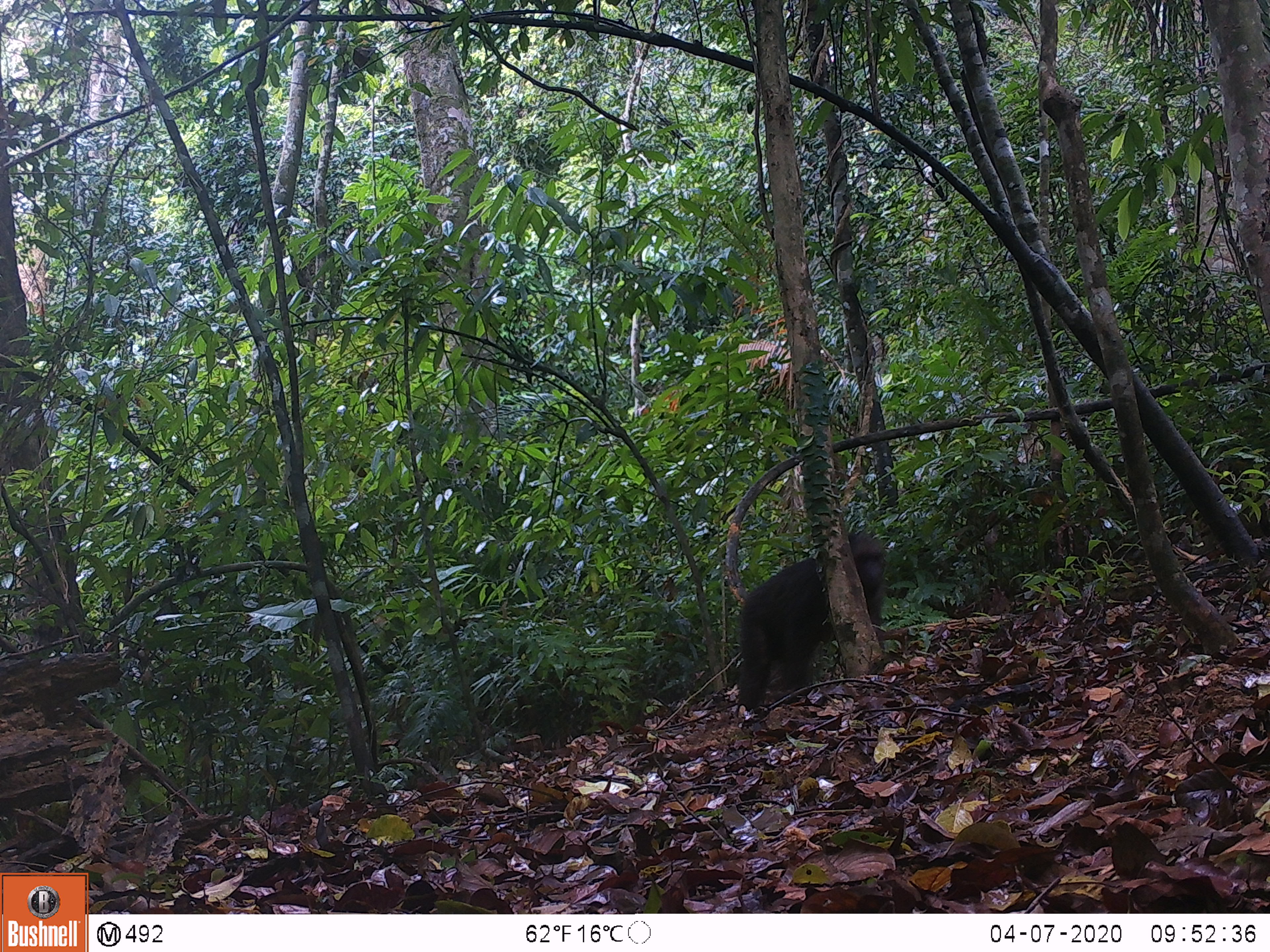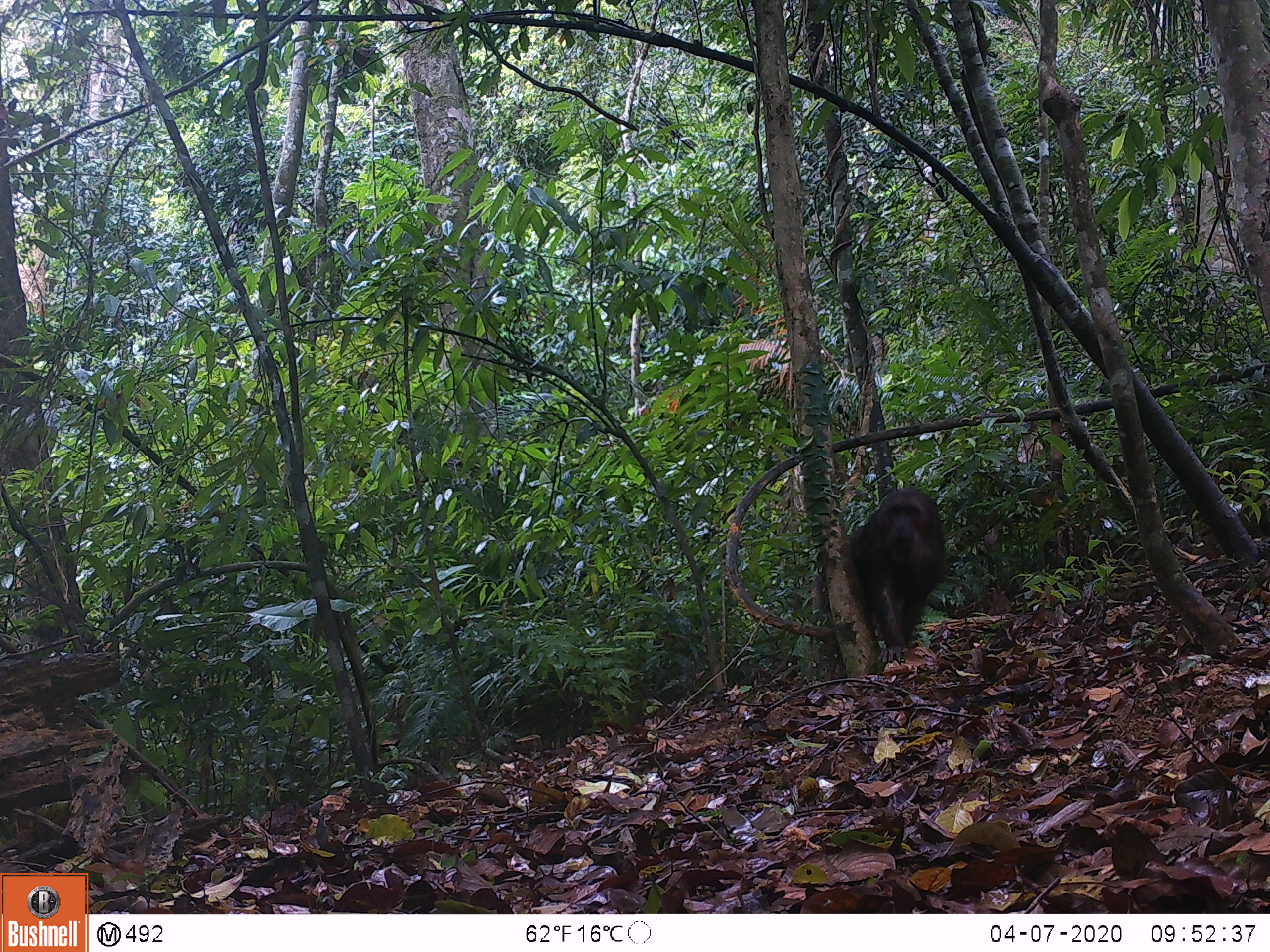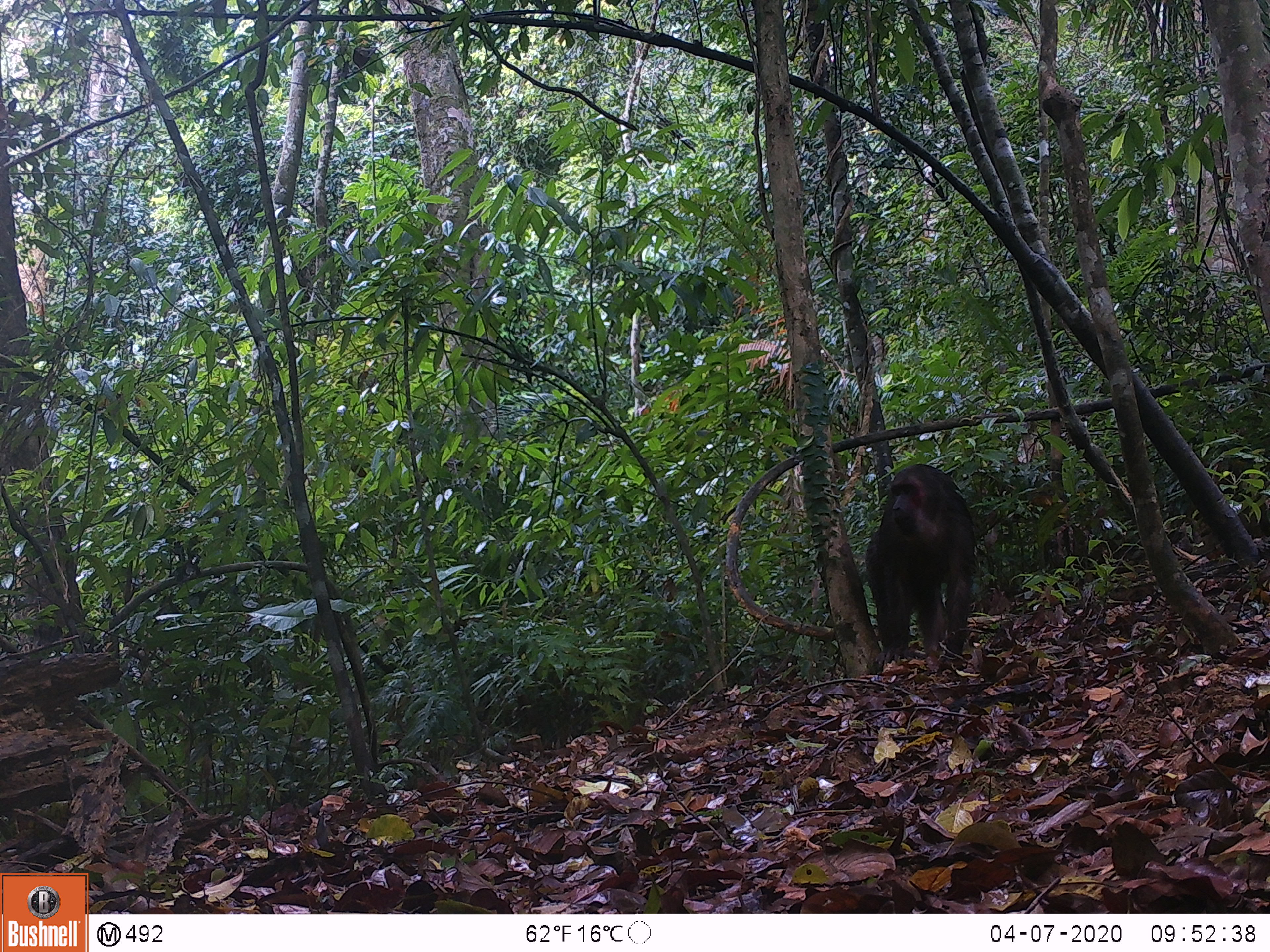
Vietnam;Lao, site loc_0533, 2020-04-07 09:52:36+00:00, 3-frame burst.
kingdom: Animalia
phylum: Chordata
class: Mammalia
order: Primates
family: Cercopithecidae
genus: Macaca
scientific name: Macaca arctoides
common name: stump-tailed macaque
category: stump tailed macaque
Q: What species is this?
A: Stump tailed macaque (stump-tailed macaque) (Macaca arctoides).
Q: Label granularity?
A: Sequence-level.